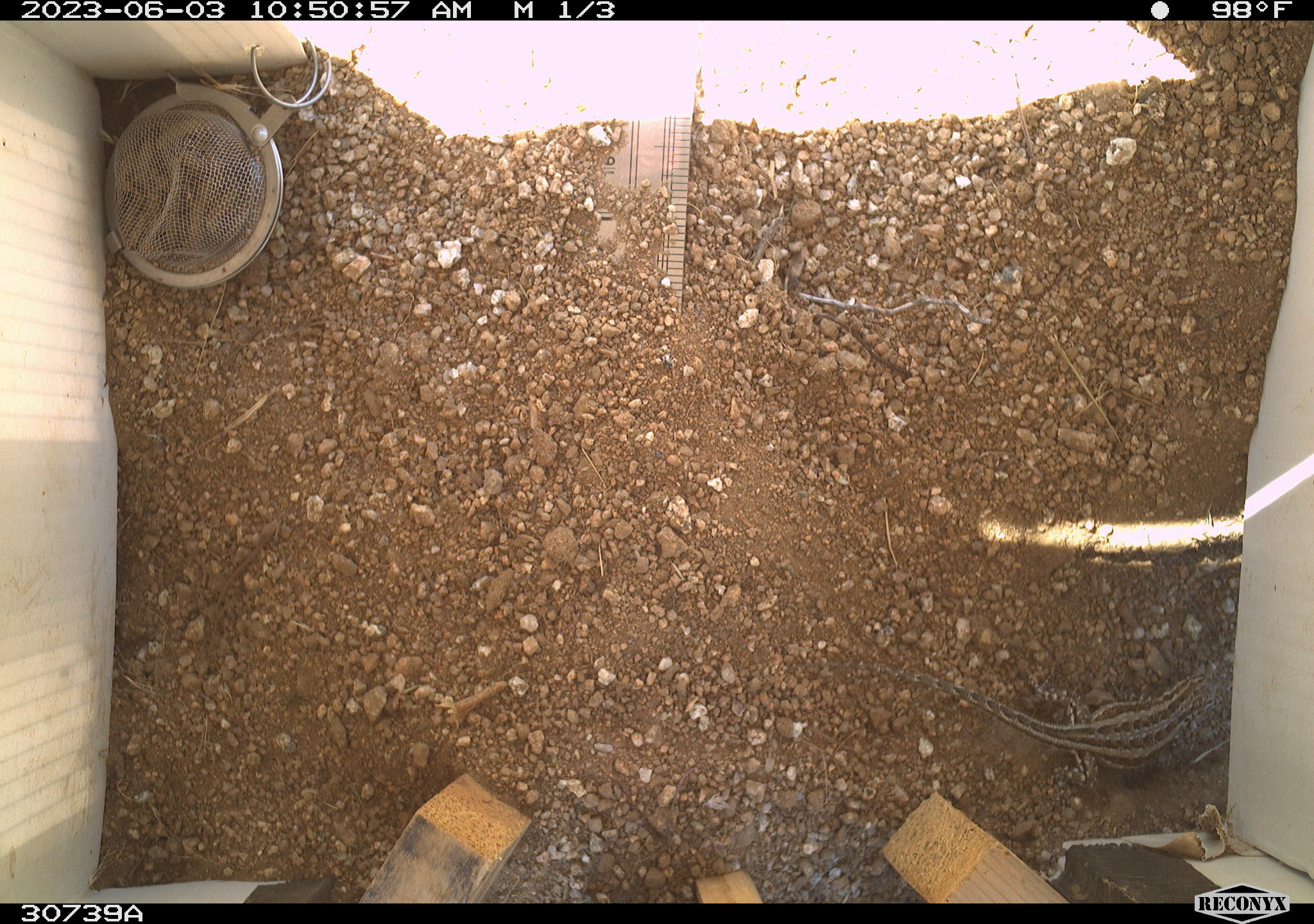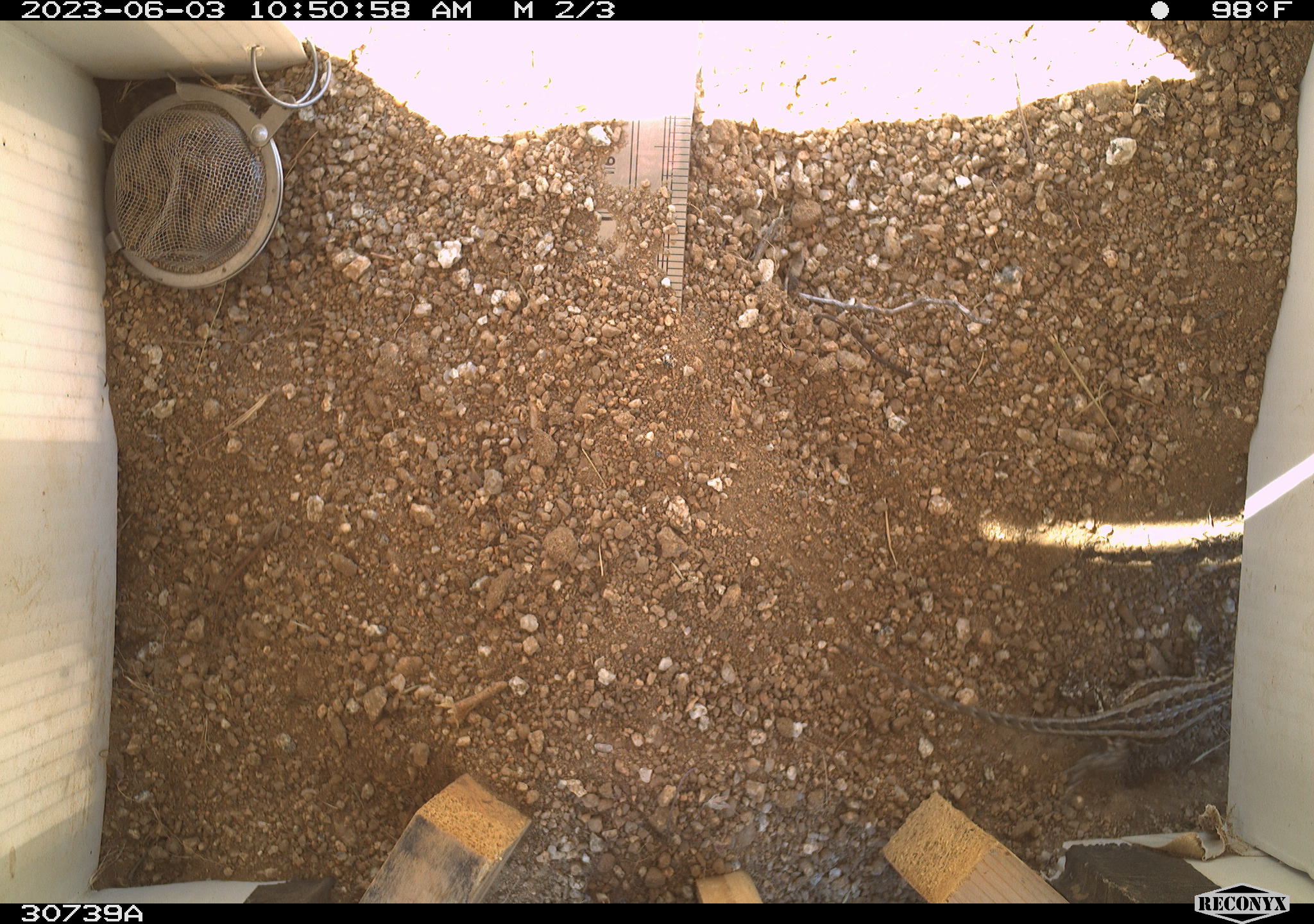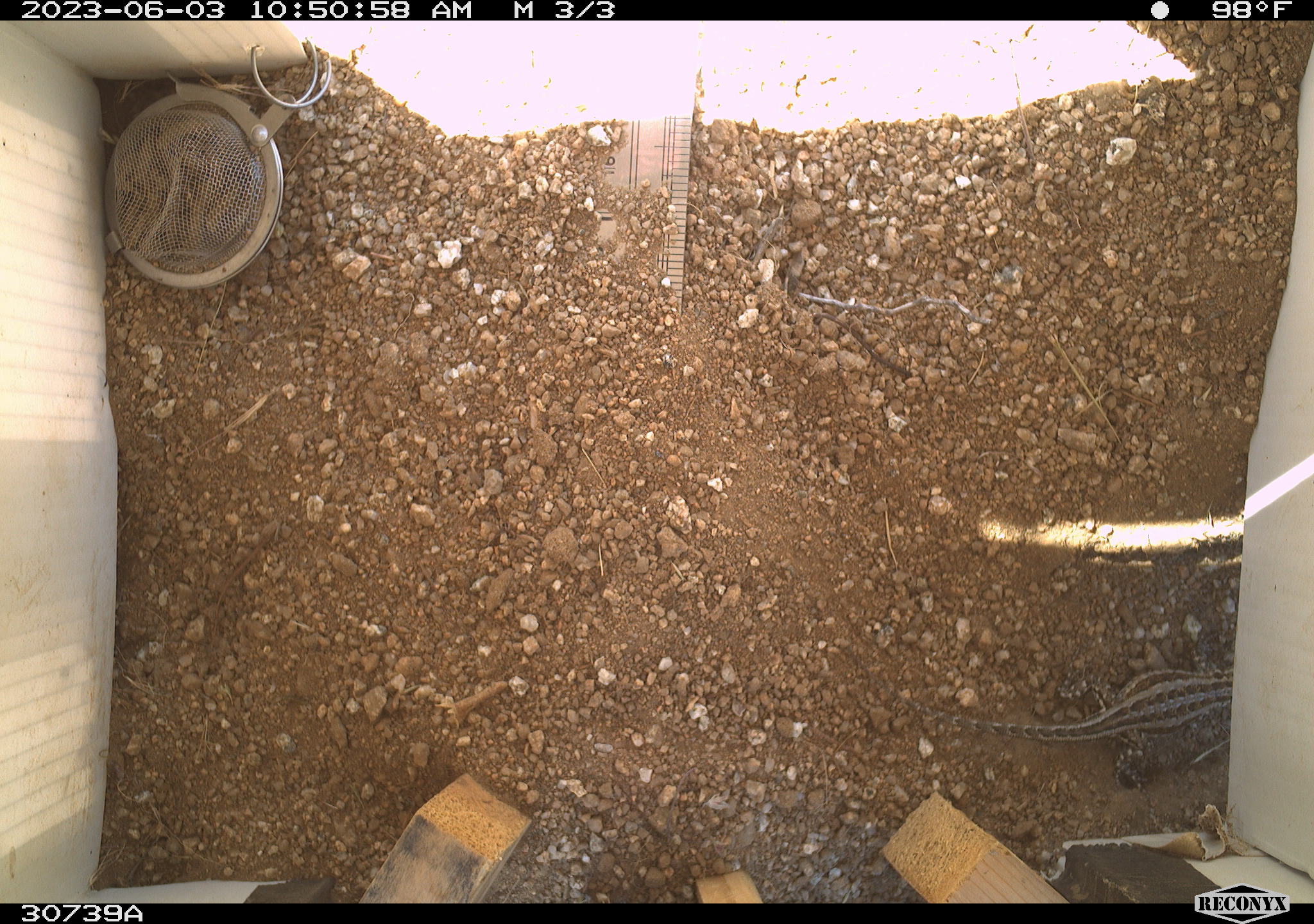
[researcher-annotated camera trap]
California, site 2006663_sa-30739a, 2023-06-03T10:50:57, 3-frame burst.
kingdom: Animalia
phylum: Chordata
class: Reptilia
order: Squamata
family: Phrynosomatidae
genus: Sceloporus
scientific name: Sceloporus graciosus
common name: common sagebrush lizard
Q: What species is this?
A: Common sagebrush lizard (Sceloporus graciosus).